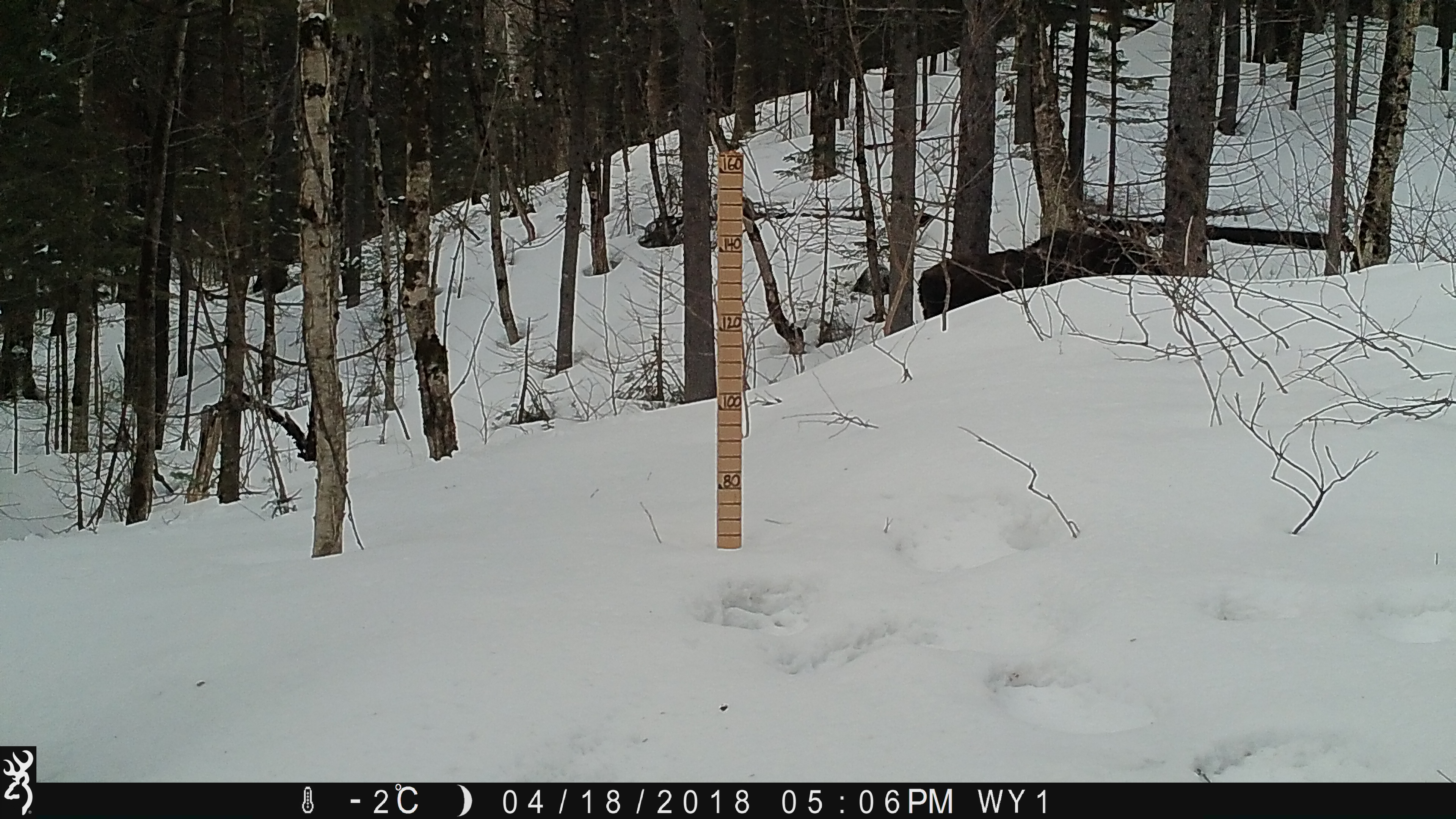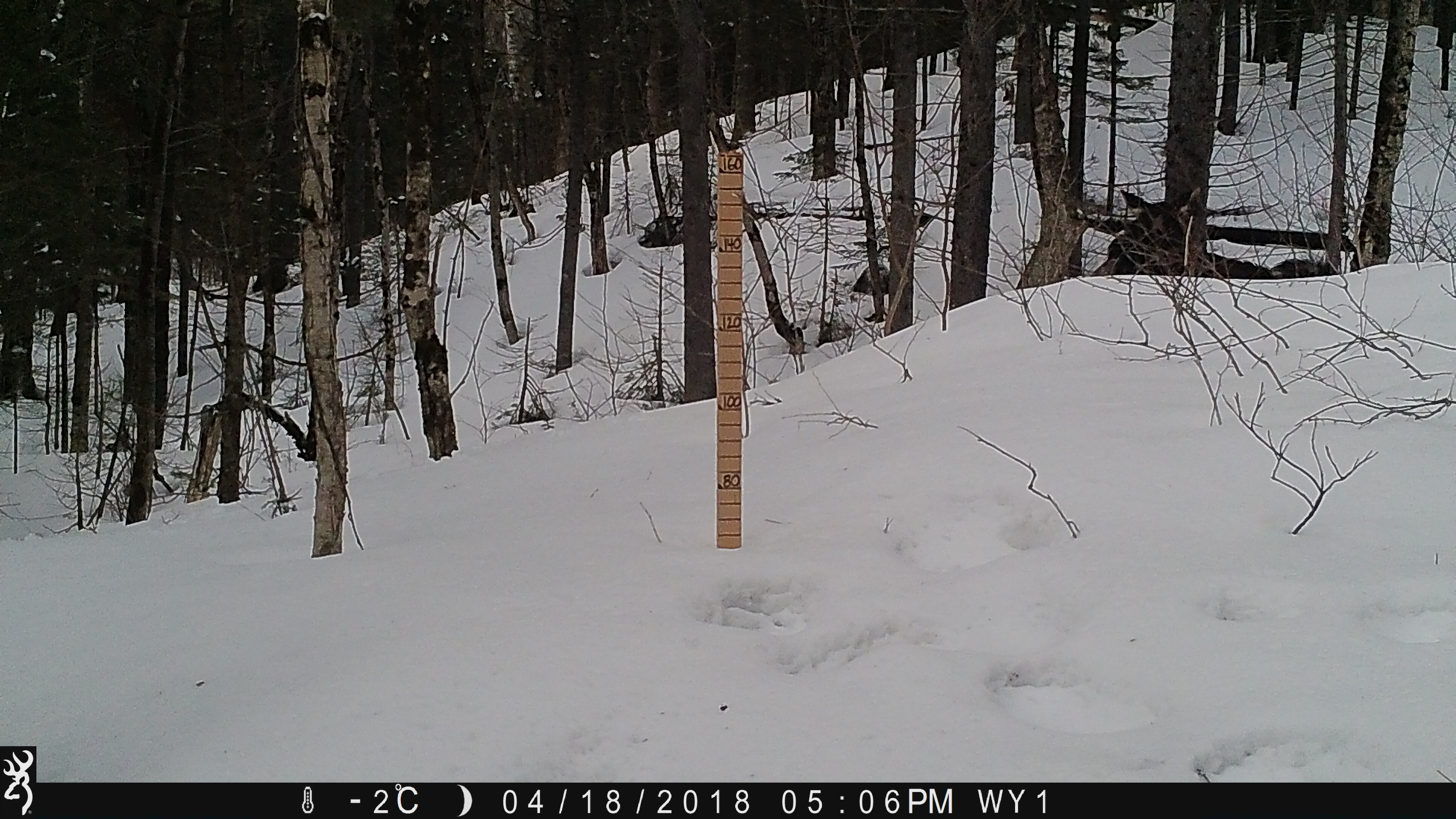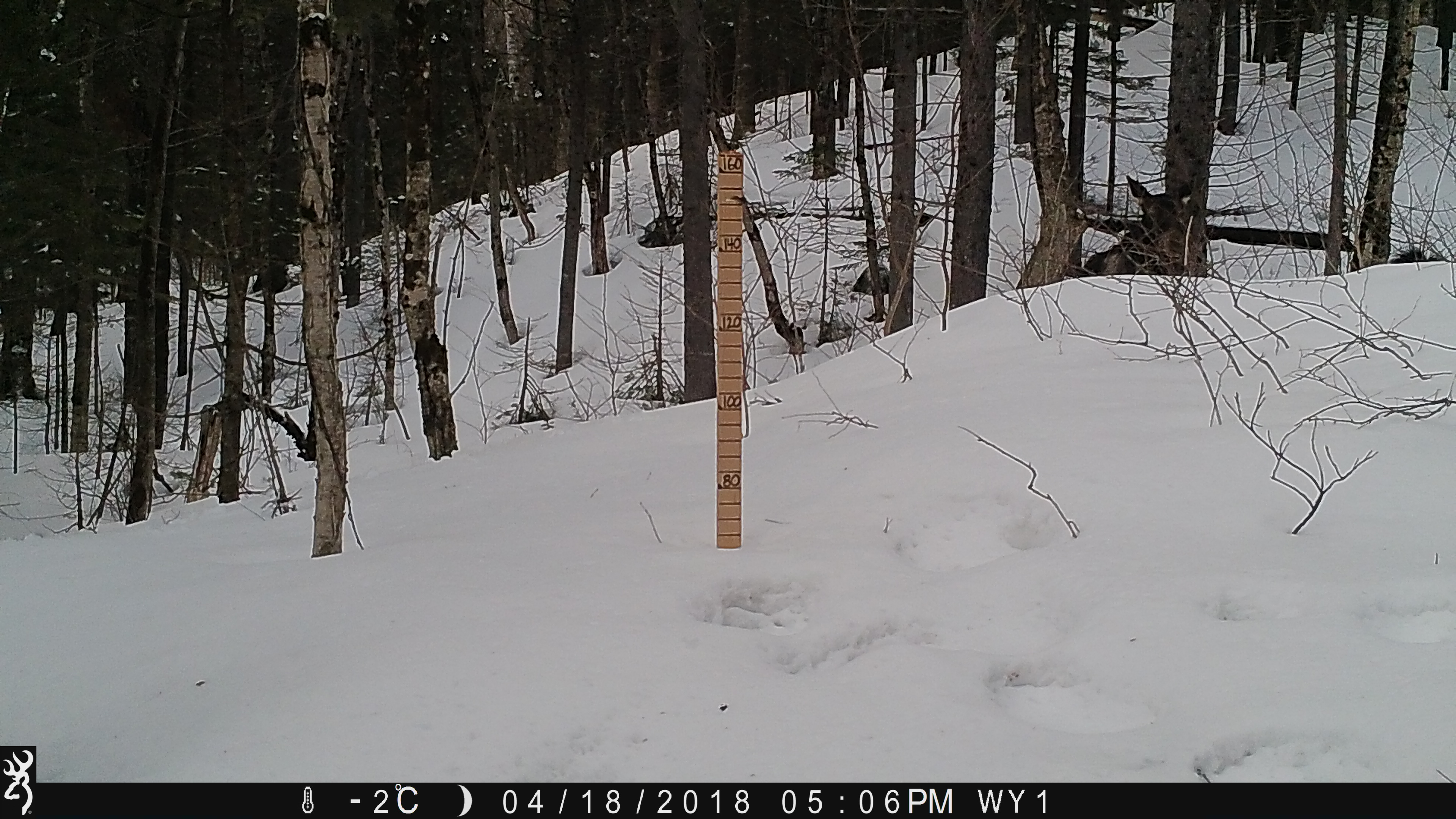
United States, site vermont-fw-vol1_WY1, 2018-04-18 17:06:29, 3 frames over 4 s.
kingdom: Animalia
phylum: Chordata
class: Mammalia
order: Artiodactyla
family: Cervidae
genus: Alces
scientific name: Alces alces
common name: moose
Moose (Alces alces).